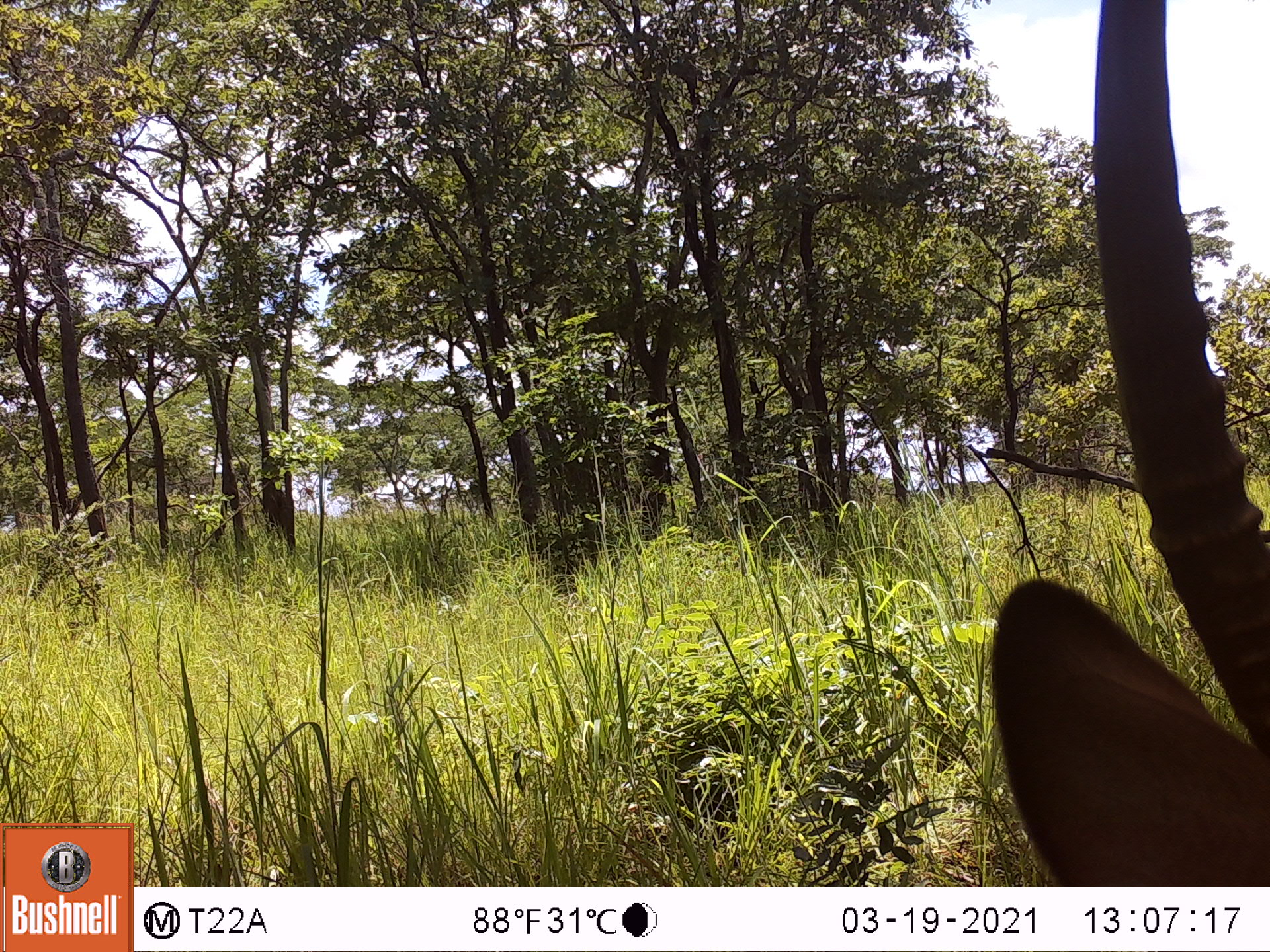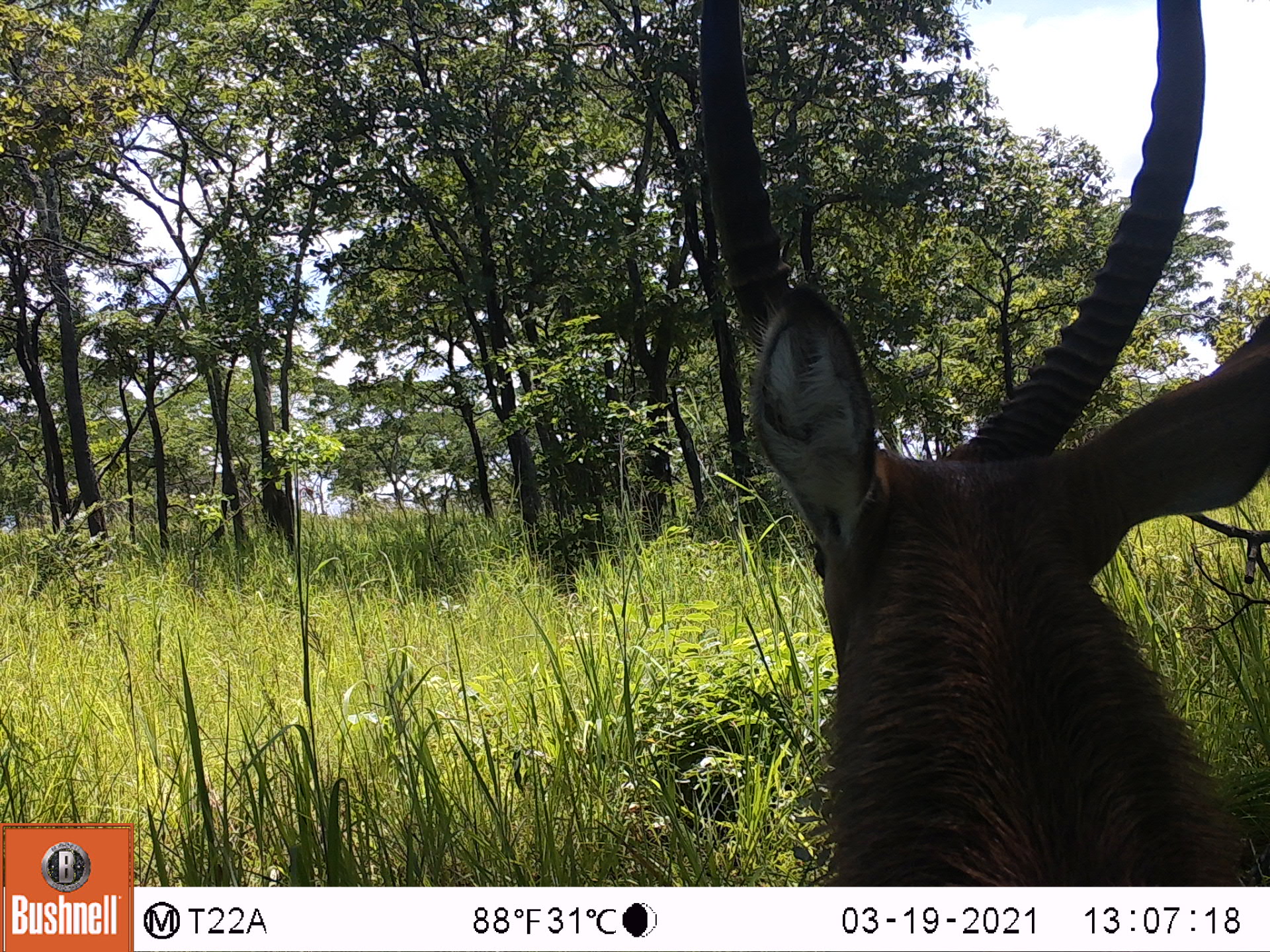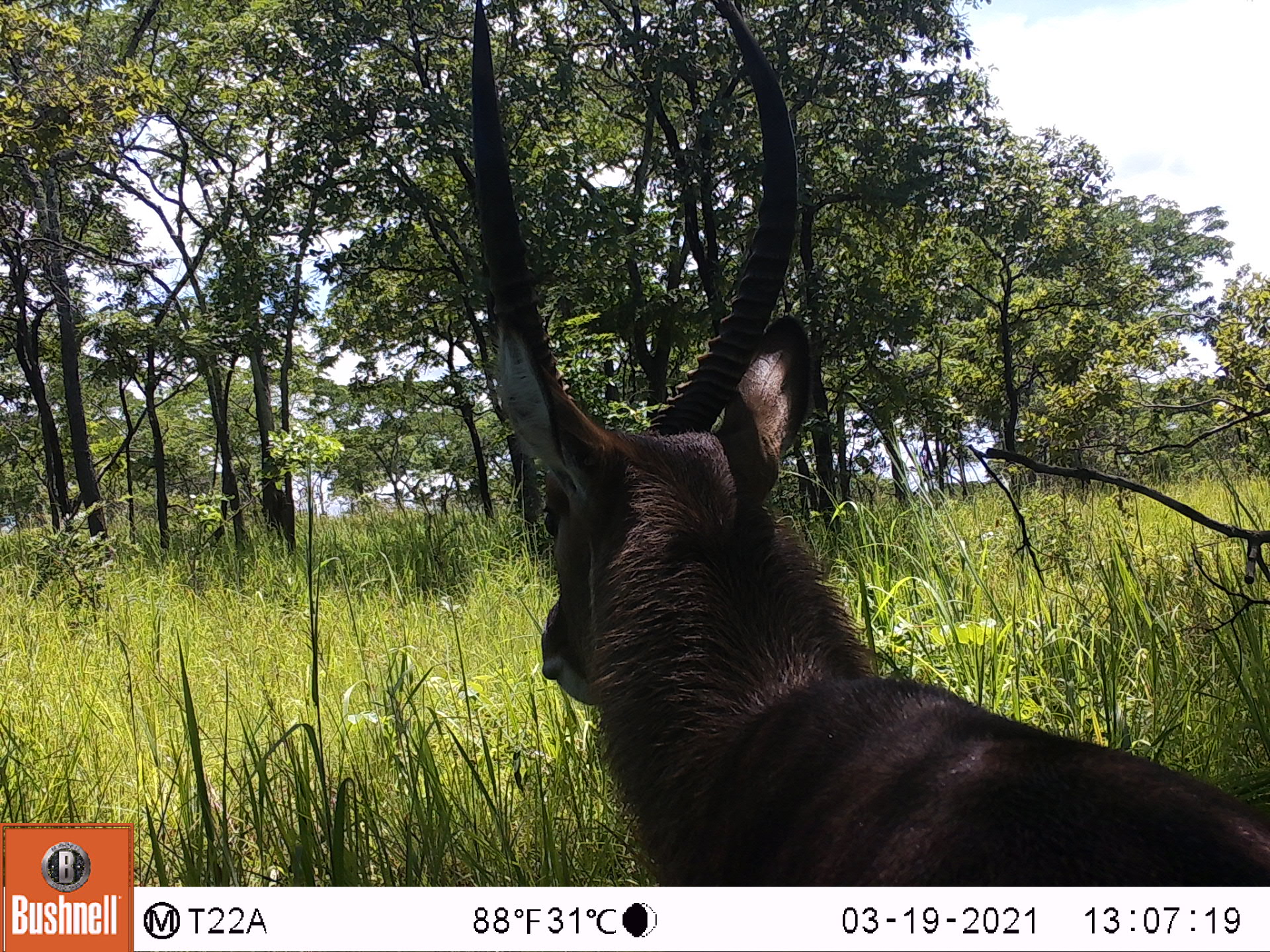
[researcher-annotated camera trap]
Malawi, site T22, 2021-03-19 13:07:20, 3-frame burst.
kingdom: Animalia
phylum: Chordata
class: Mammalia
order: Artiodactyla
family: Bovidae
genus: Kobus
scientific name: Kobus ellipsiprymnus ellipsiprymnus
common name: common waterbuck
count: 1